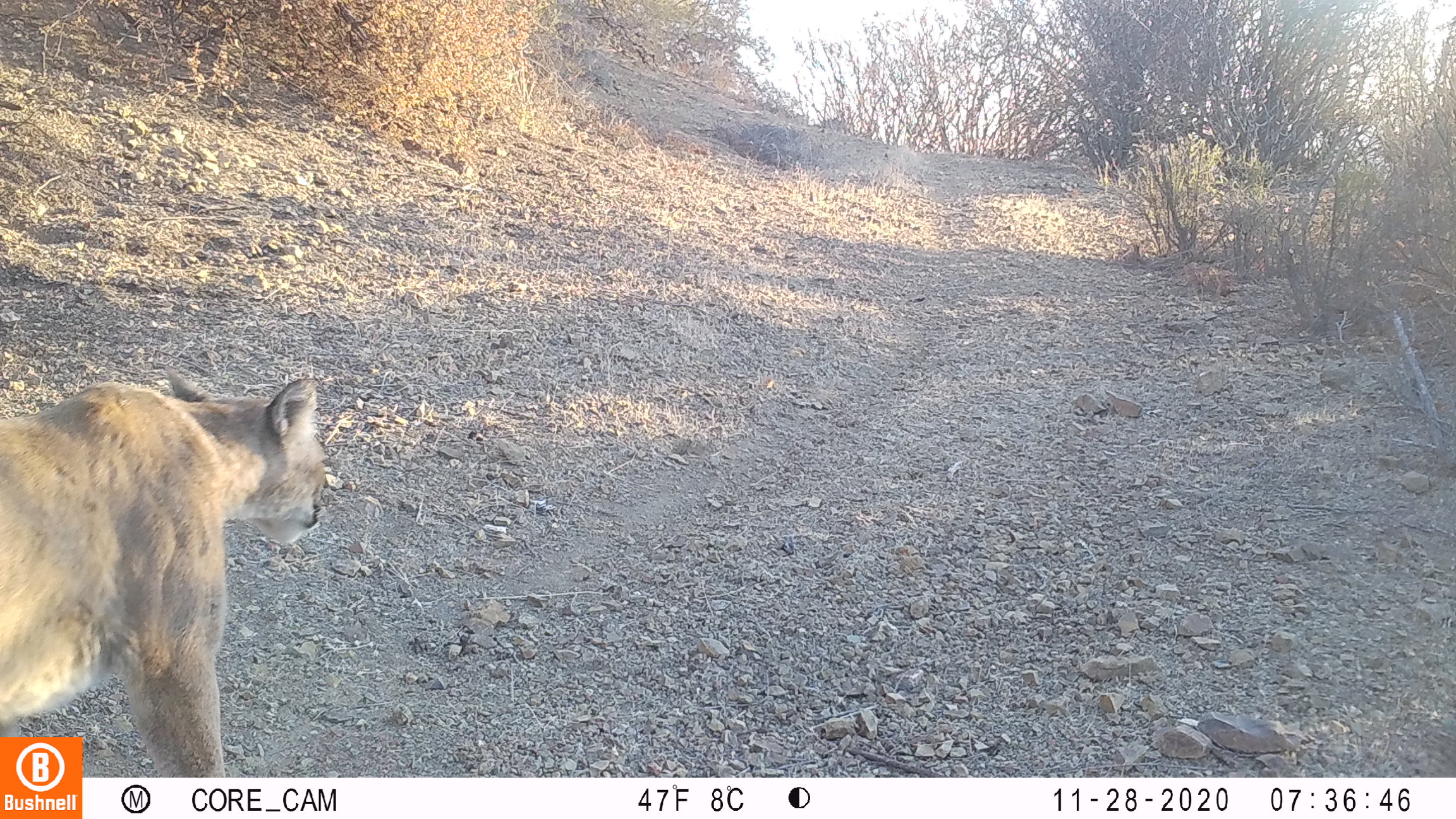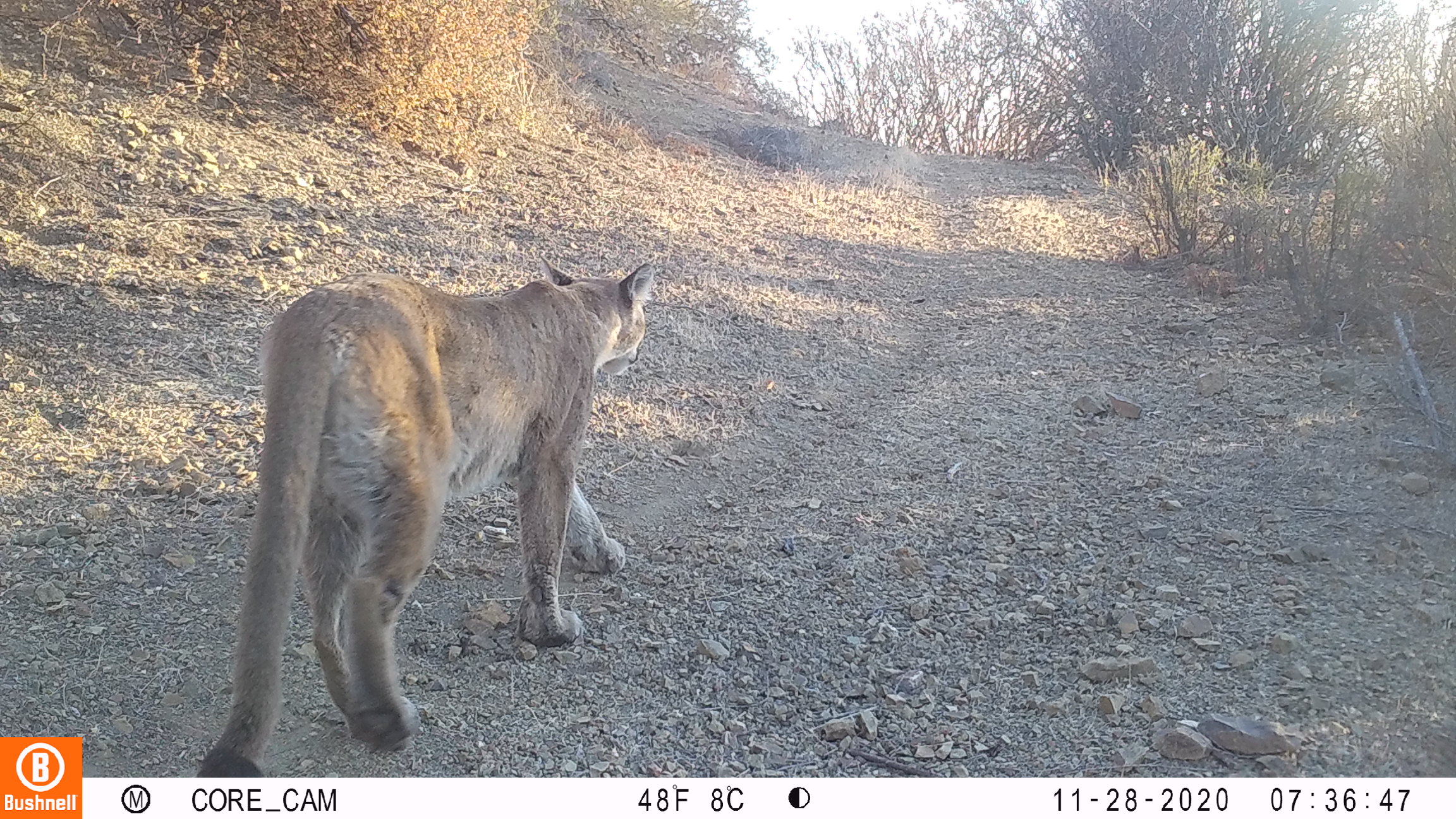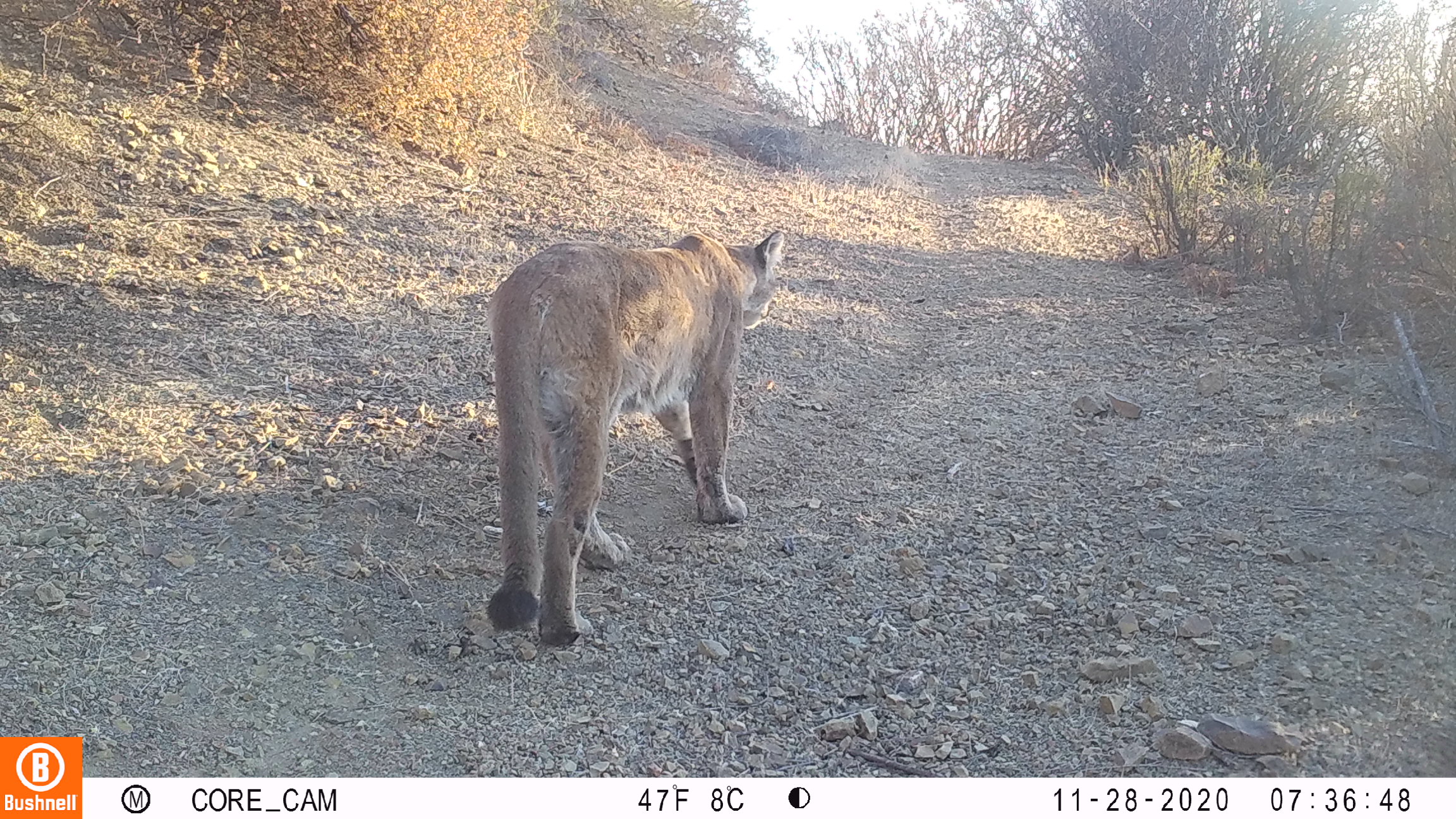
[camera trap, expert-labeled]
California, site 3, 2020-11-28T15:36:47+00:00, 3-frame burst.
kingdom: Animalia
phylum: Chordata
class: Mammalia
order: Carnivora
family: Felidae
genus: Puma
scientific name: Puma concolor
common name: puma